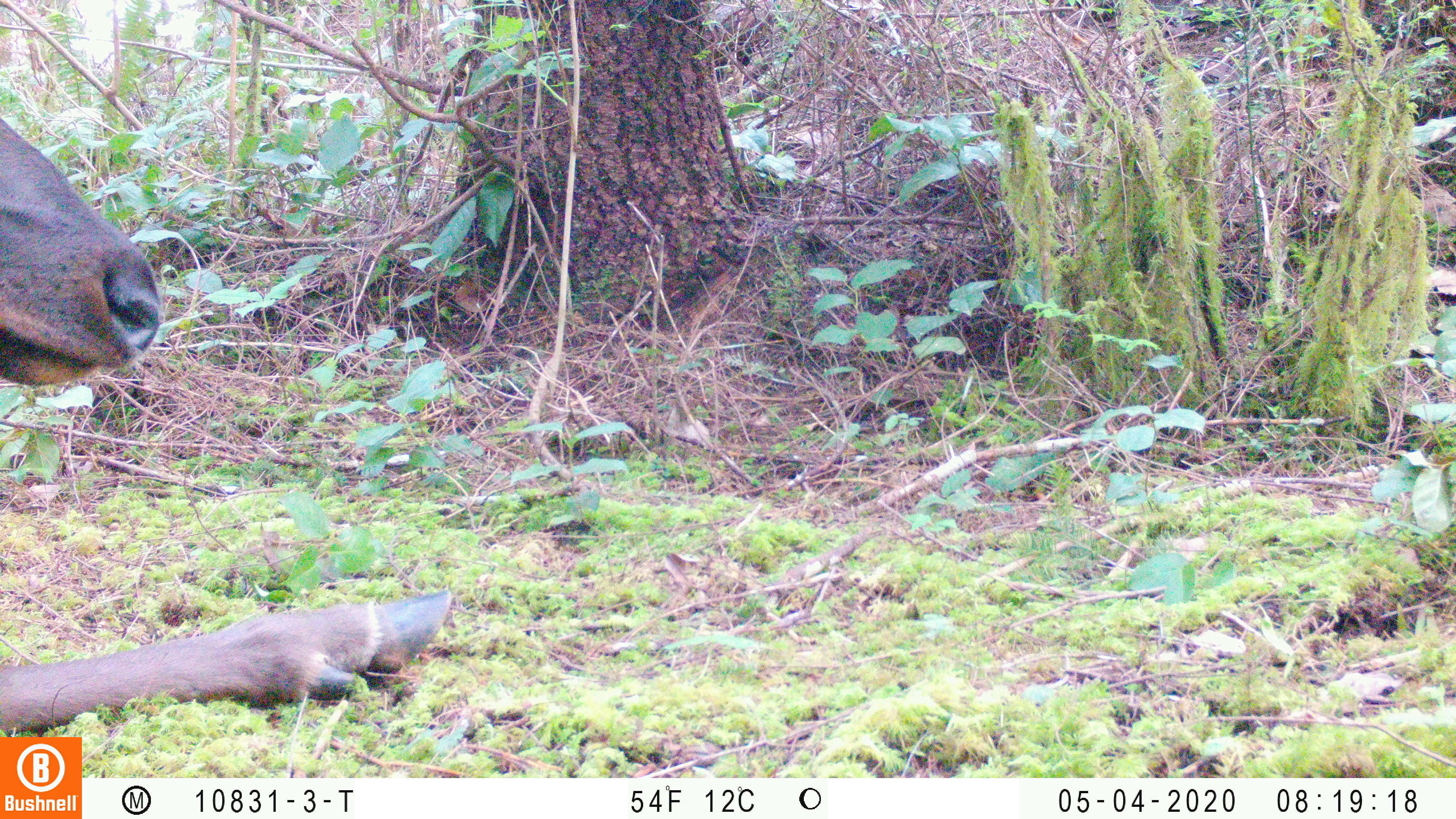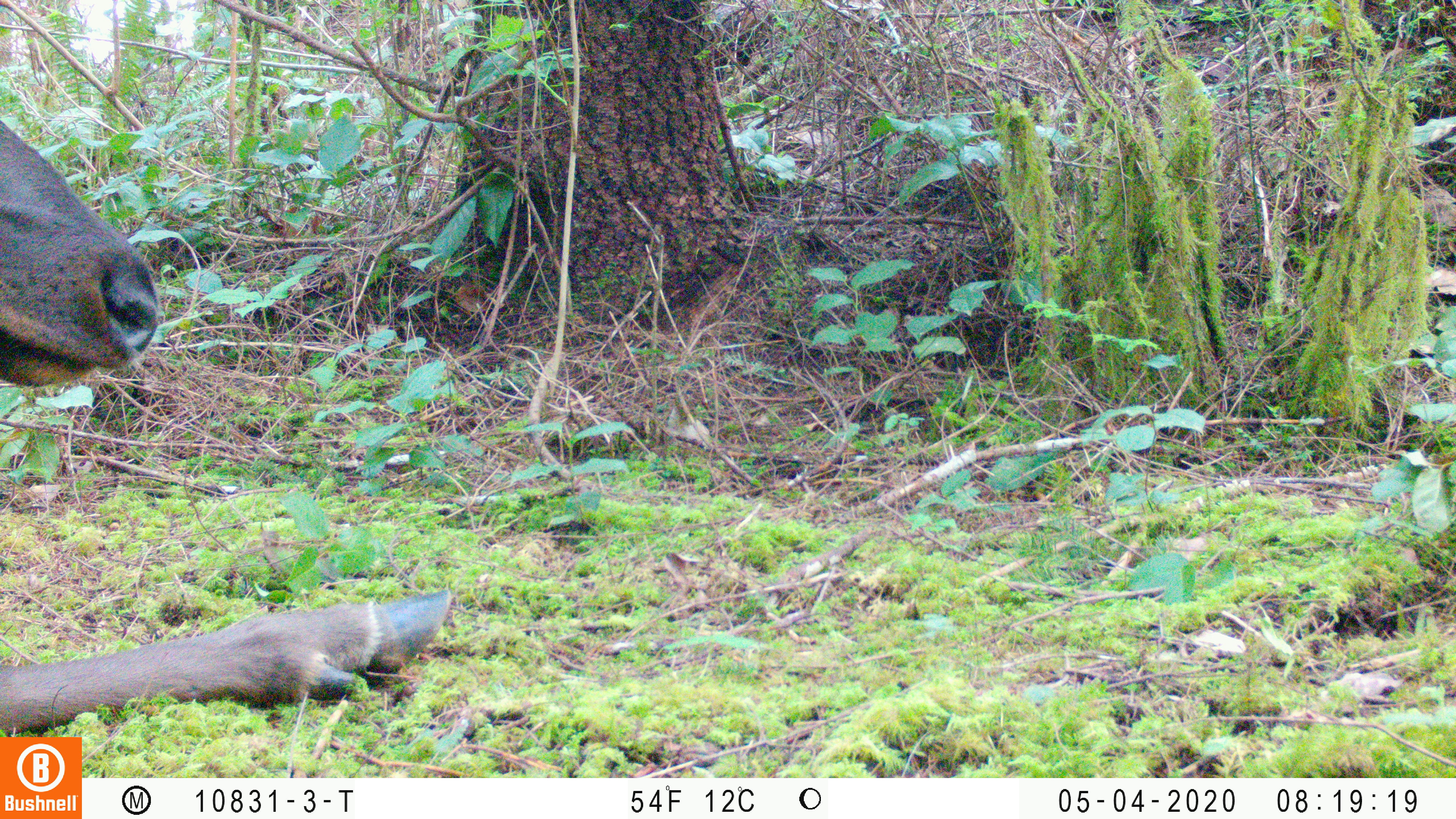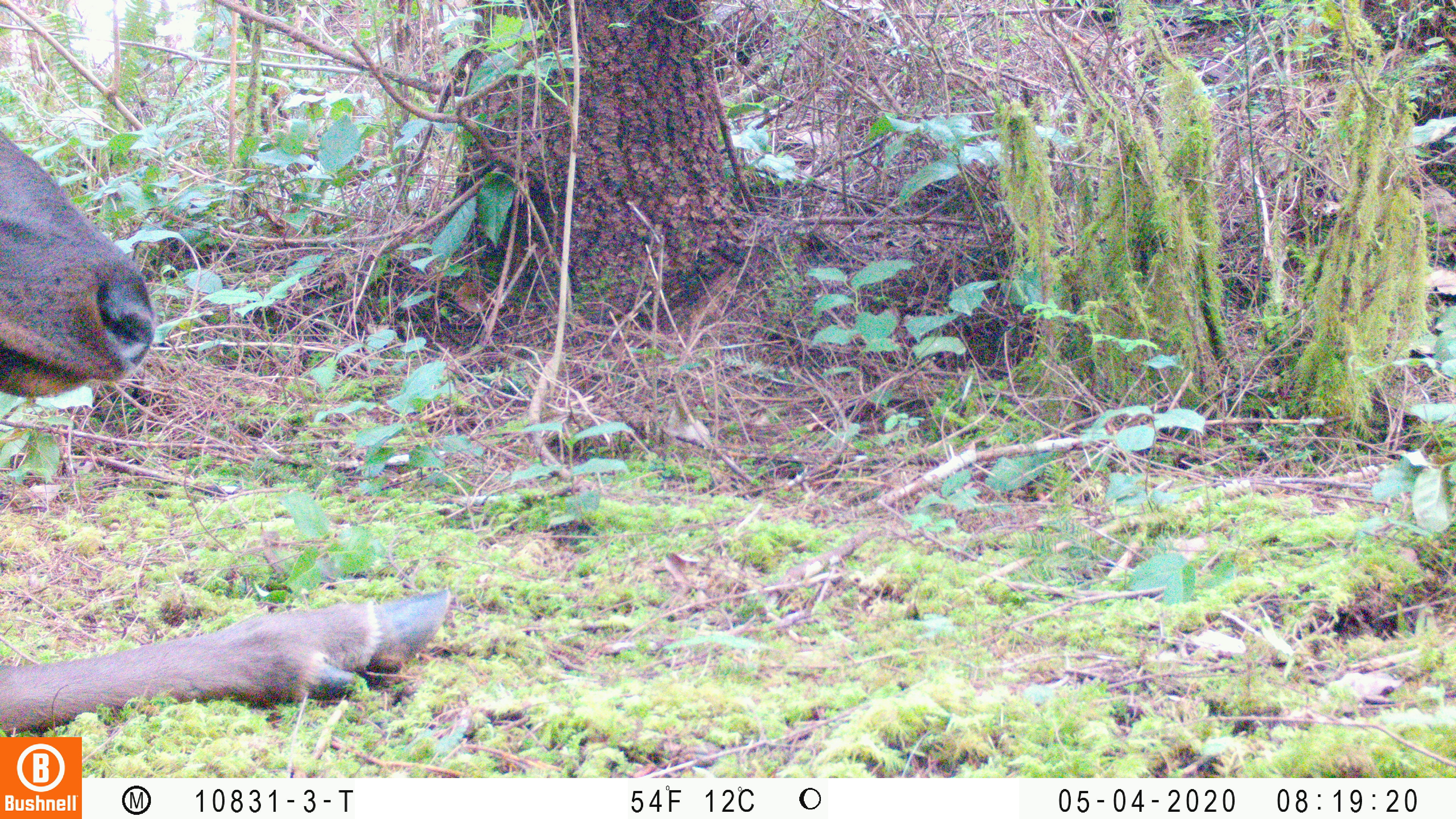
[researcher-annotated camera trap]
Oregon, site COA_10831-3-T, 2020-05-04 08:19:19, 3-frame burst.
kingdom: Animalia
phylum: Chordata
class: Mammalia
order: Artiodactyla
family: Cervidae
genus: Cervus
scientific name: Cervus canadensis roosevelti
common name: roosevelt elk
Roosevelt elk (Cervus canadensis roosevelti).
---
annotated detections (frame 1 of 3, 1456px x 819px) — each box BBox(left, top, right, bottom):
roosevelt elk: BBox(0, 110, 455, 732)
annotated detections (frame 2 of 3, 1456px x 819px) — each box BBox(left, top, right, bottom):
roosevelt elk: BBox(0, 116, 457, 730)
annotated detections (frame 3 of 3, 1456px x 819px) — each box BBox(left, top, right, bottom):
roosevelt elk: BBox(0, 122, 459, 730)